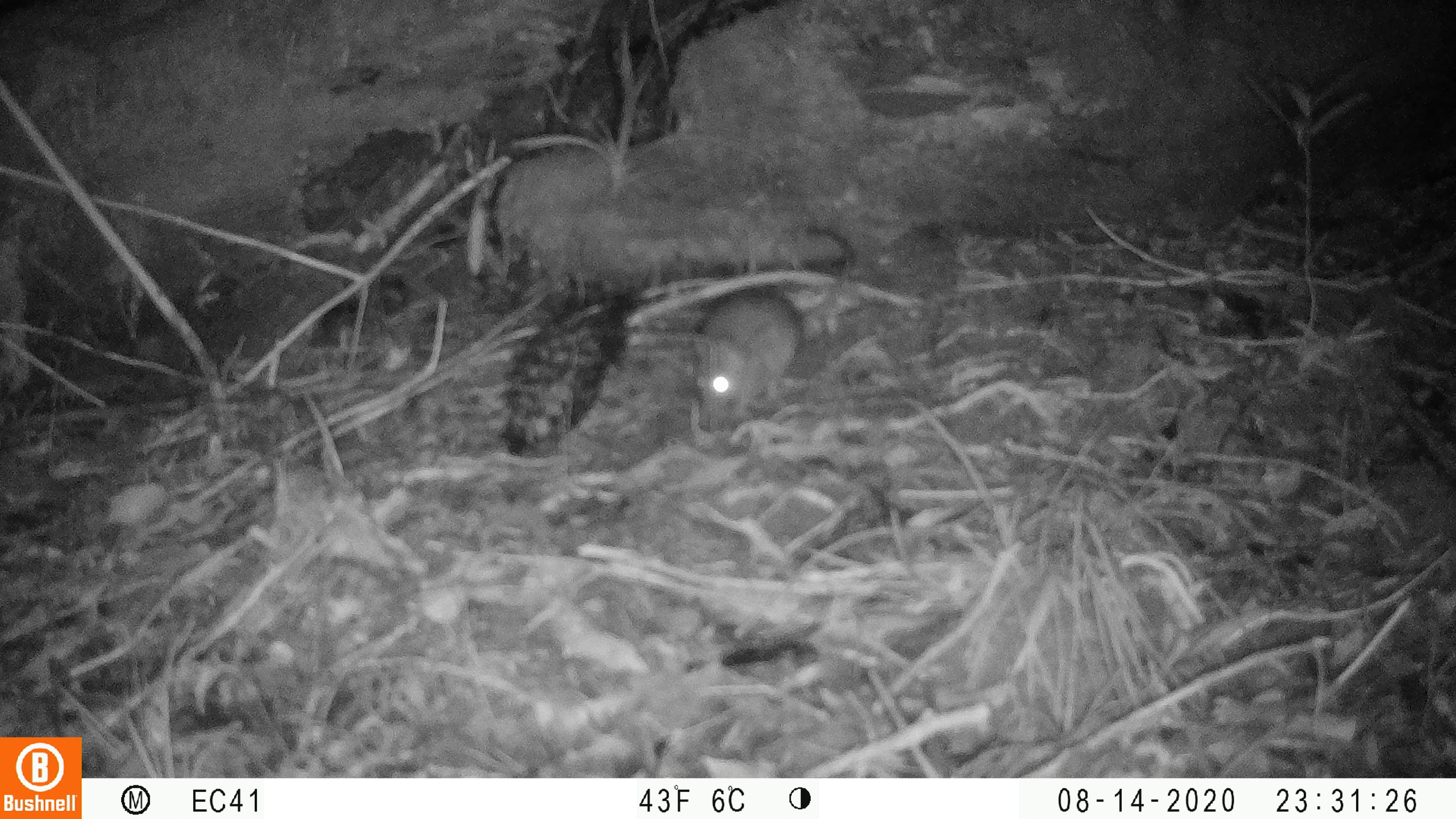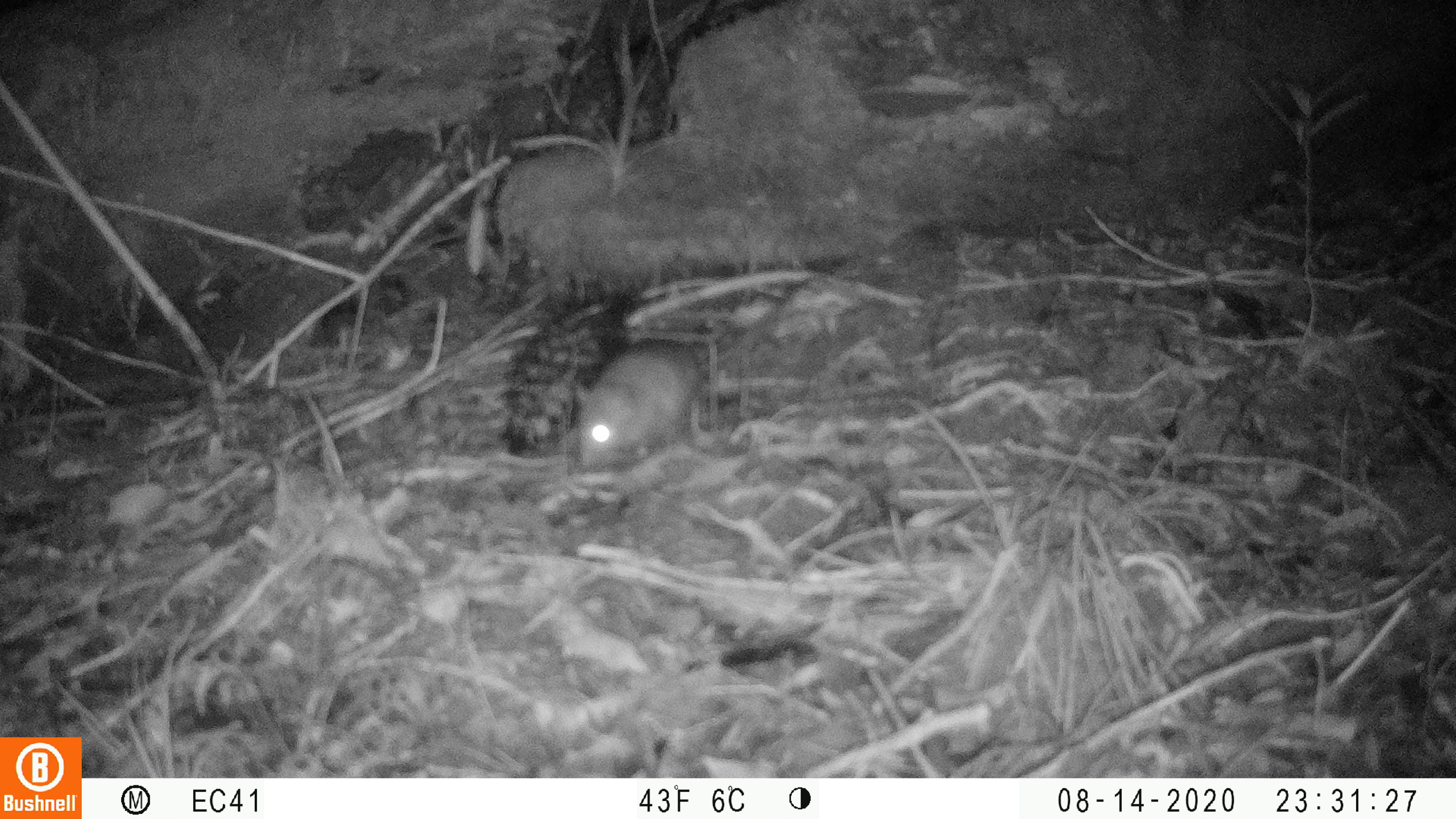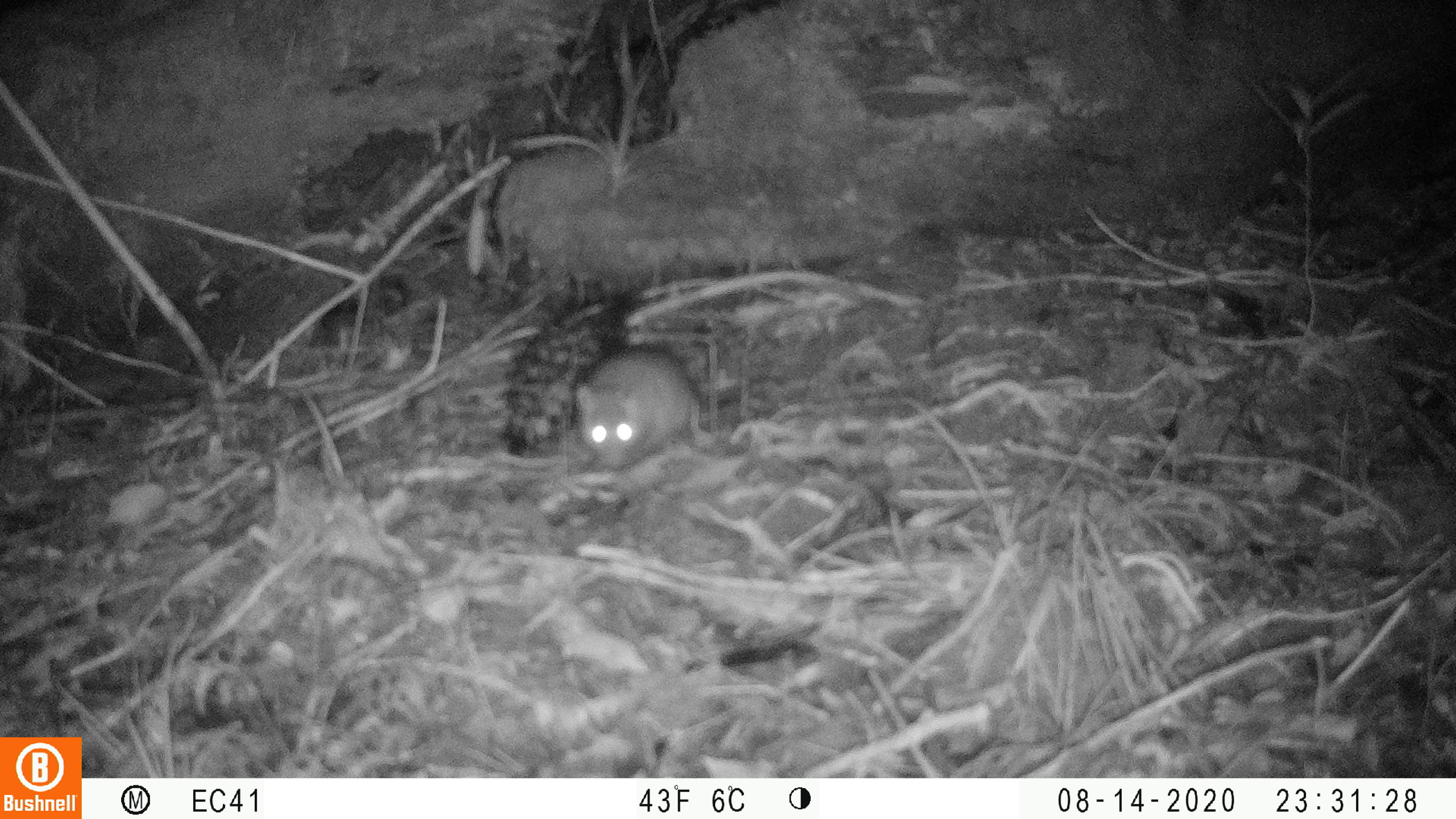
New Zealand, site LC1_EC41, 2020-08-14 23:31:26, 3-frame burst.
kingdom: Animalia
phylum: Chordata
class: Mammalia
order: Rodentia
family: Muridae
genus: Rattus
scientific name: Rattus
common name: rat